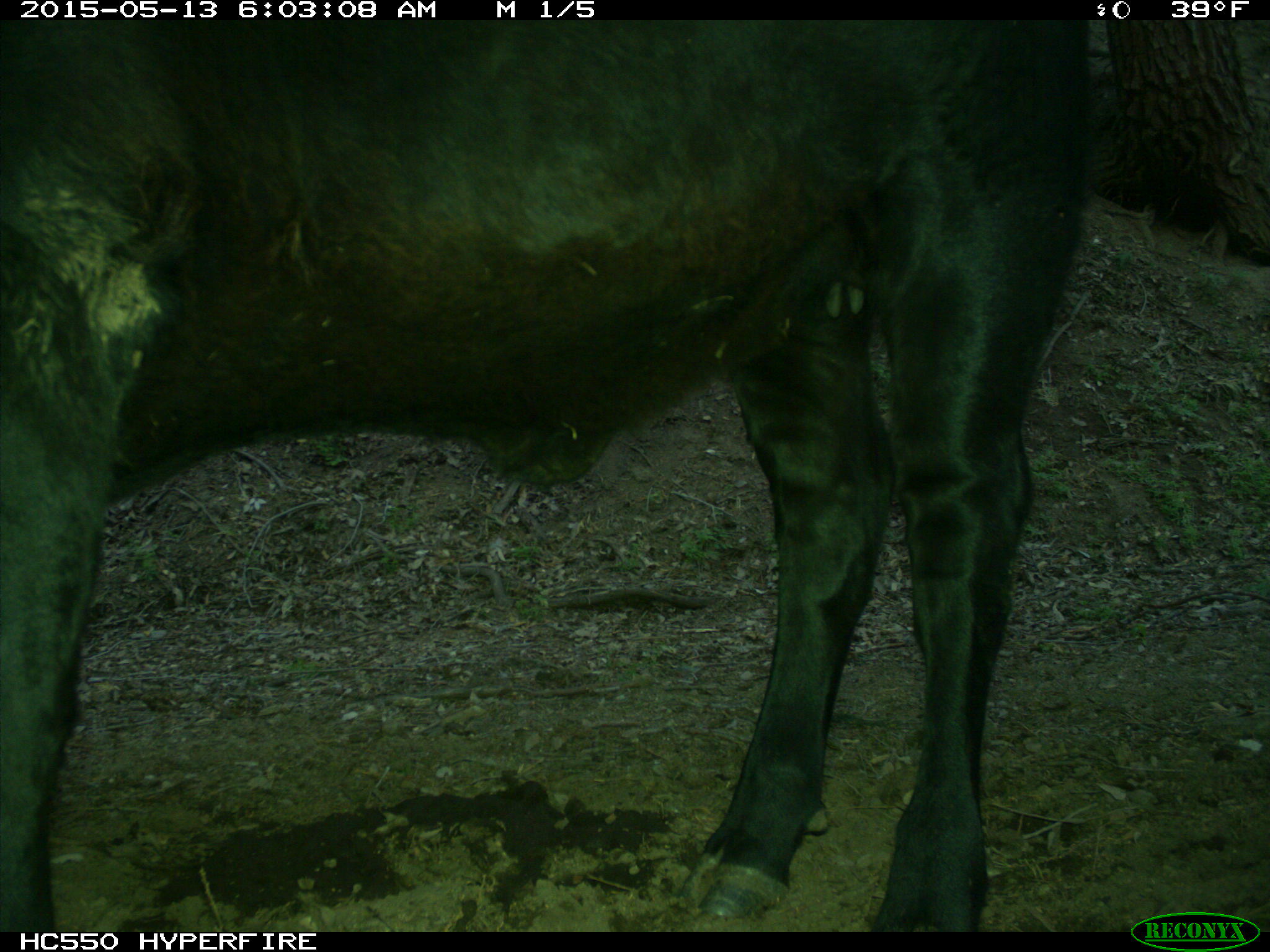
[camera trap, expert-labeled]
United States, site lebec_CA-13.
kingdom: Animalia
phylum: Chordata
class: Mammalia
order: Artiodactyla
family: Bovidae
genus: Bos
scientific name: Bos taurus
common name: domestic cow